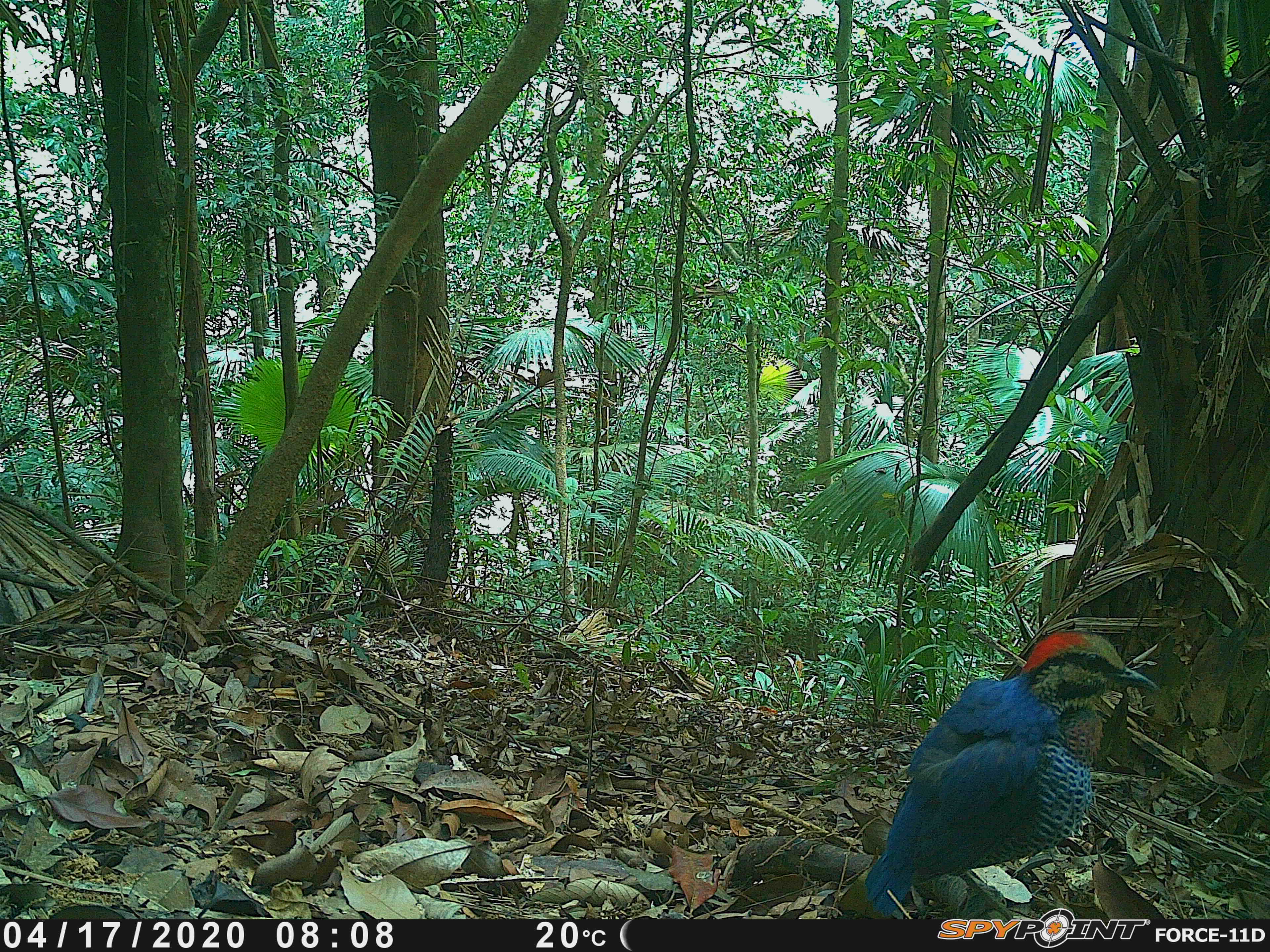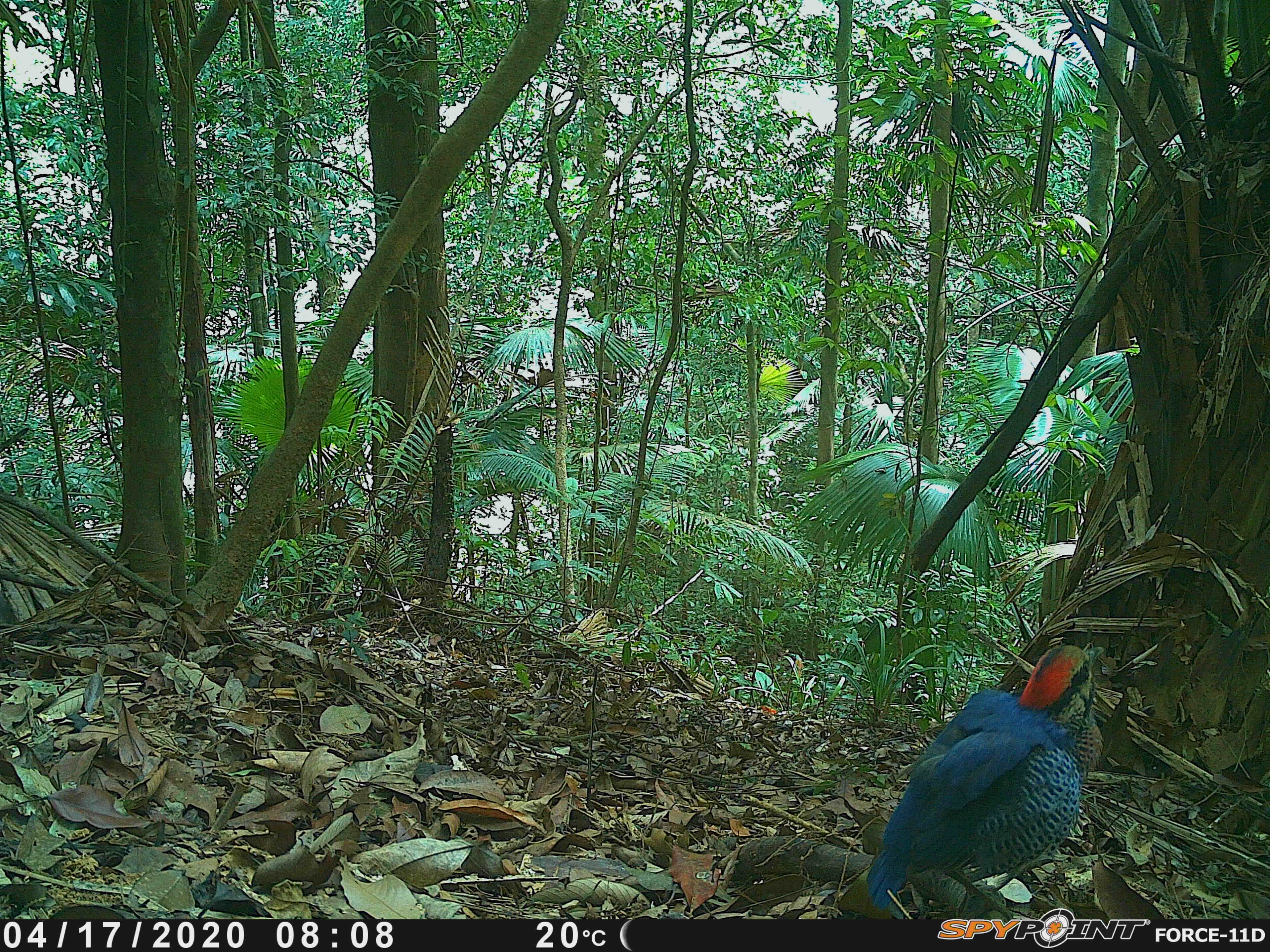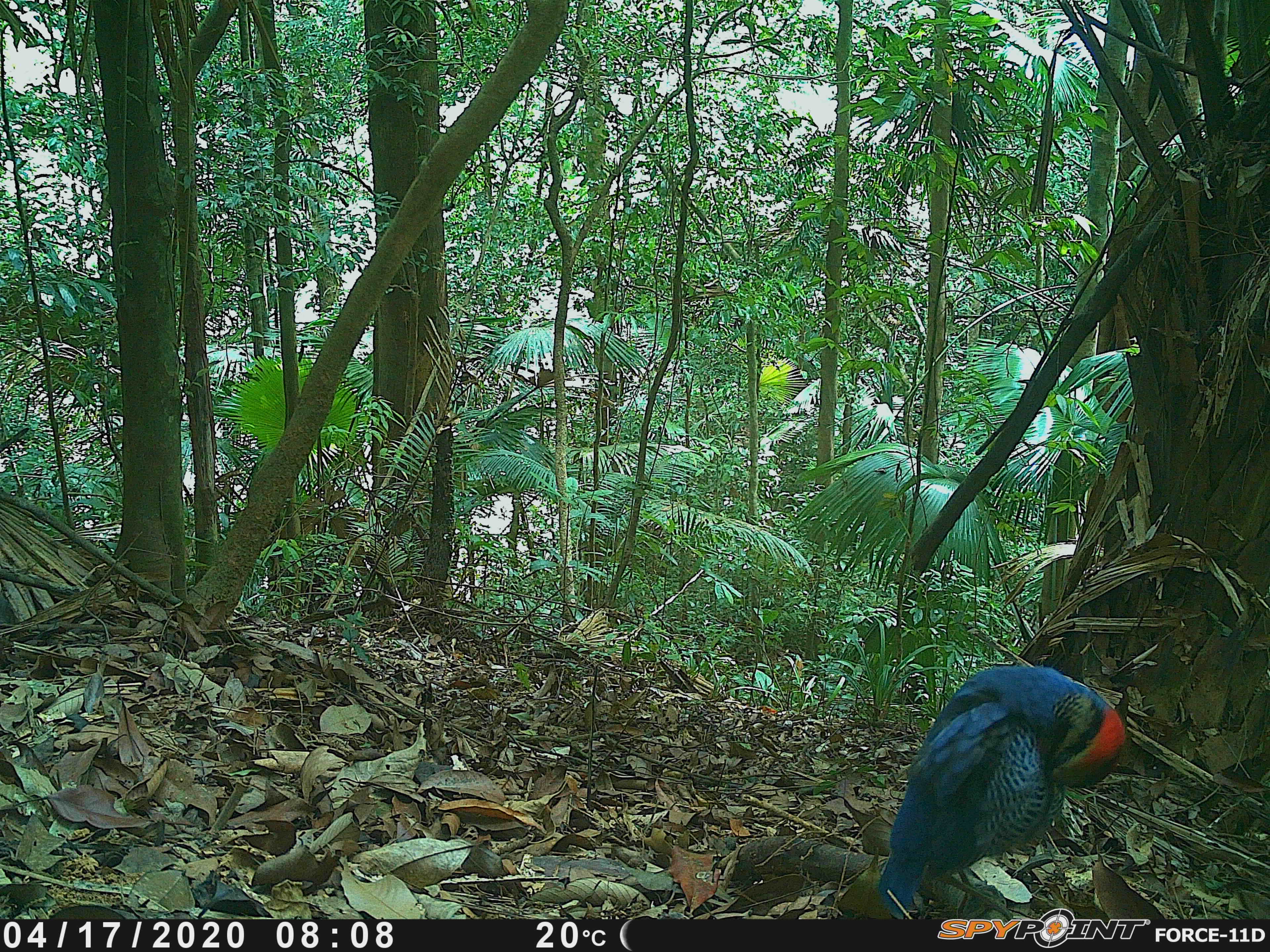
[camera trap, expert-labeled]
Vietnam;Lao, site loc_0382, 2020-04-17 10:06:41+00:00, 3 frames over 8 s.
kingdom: Animalia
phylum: Chordata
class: Aves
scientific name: Aves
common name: bird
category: unidentified bird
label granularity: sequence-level